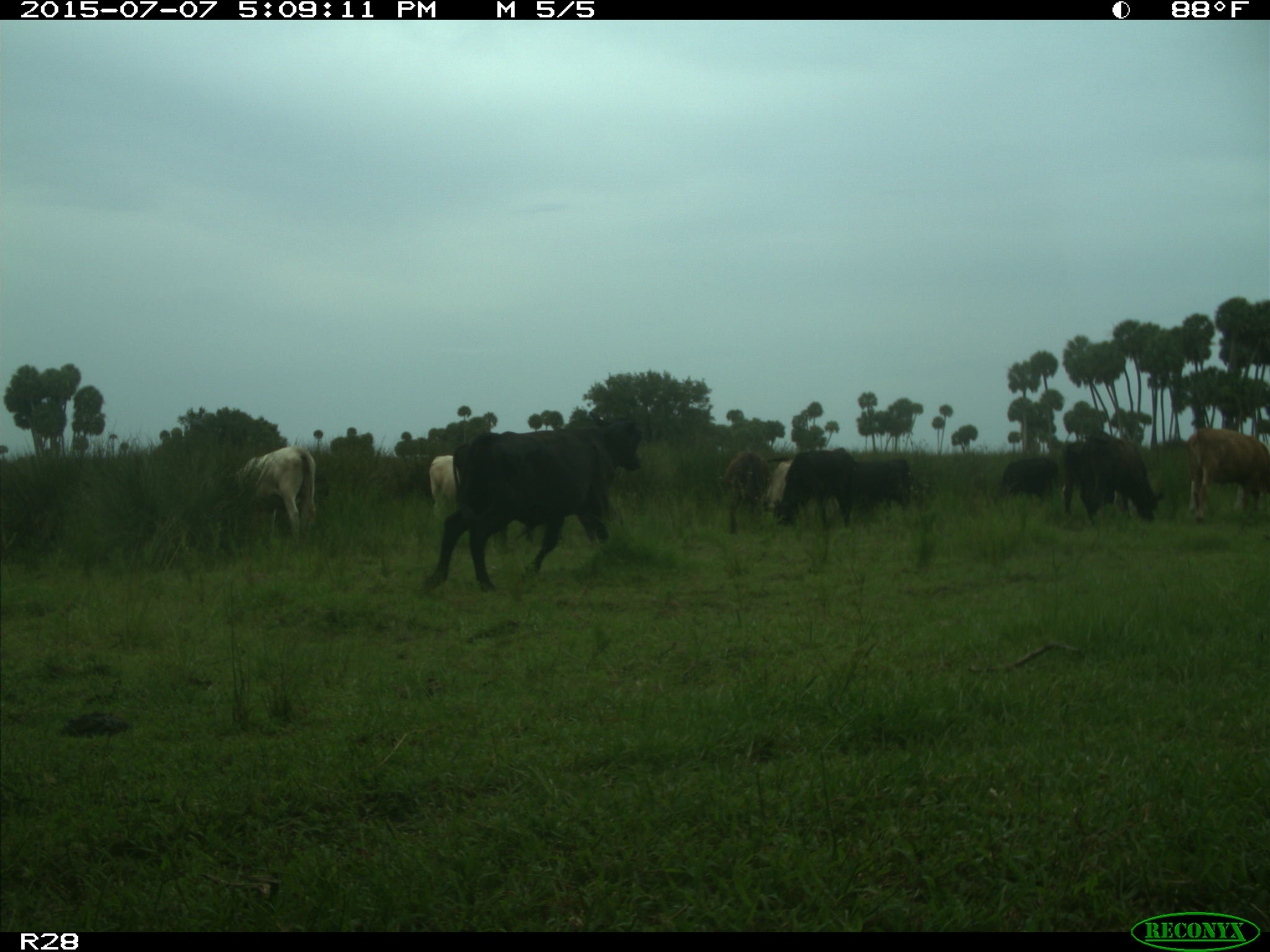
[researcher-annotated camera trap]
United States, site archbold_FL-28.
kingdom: Animalia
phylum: Chordata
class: Mammalia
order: Artiodactyla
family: Bovidae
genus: Bos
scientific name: Bos taurus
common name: domestic cow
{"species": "Bos taurus (domestic cow)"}